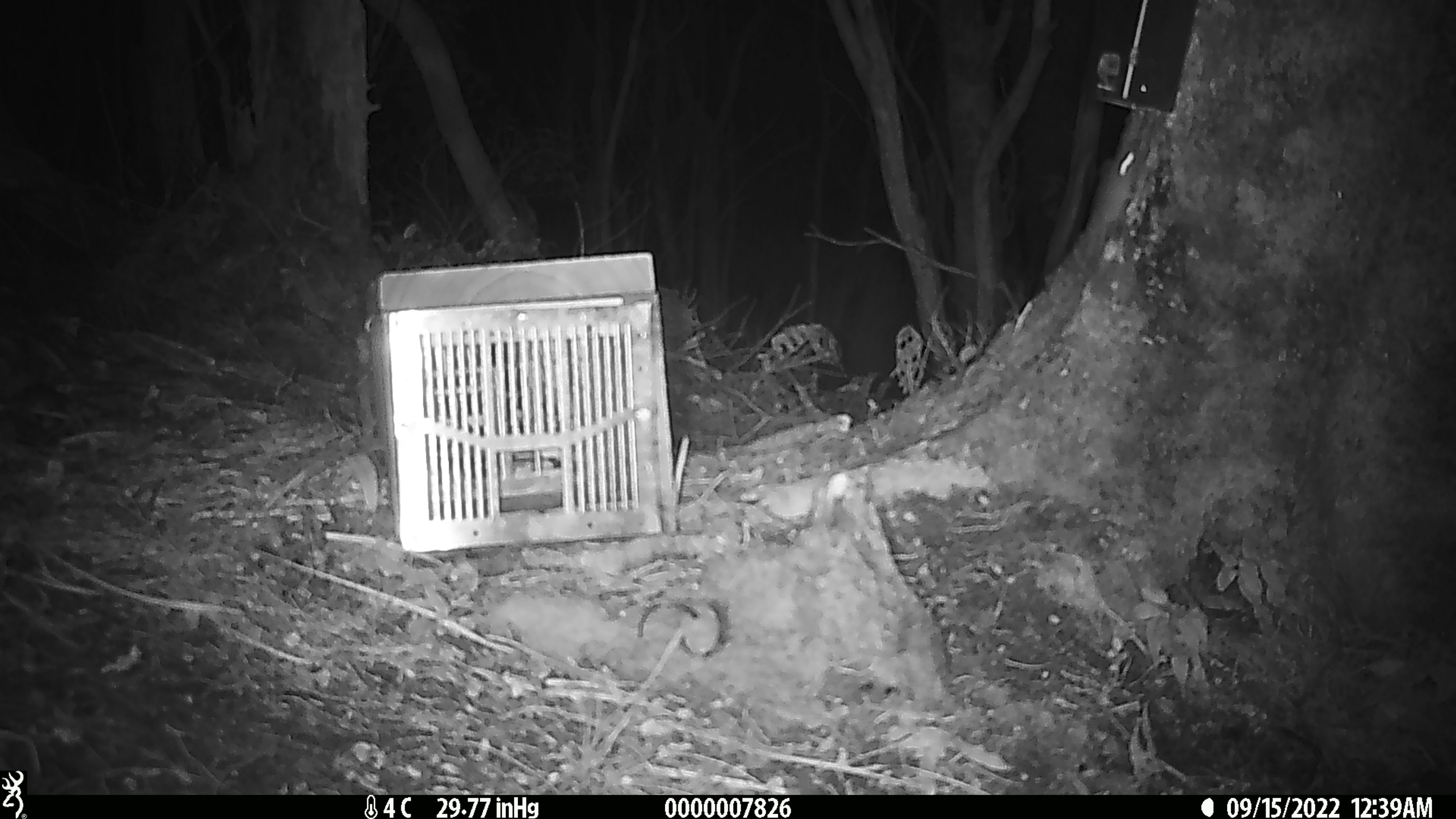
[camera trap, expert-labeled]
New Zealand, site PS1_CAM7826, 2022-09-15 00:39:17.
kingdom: Animalia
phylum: Chordata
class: Mammalia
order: Rodentia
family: Muridae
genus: Mus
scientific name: Mus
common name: mouse